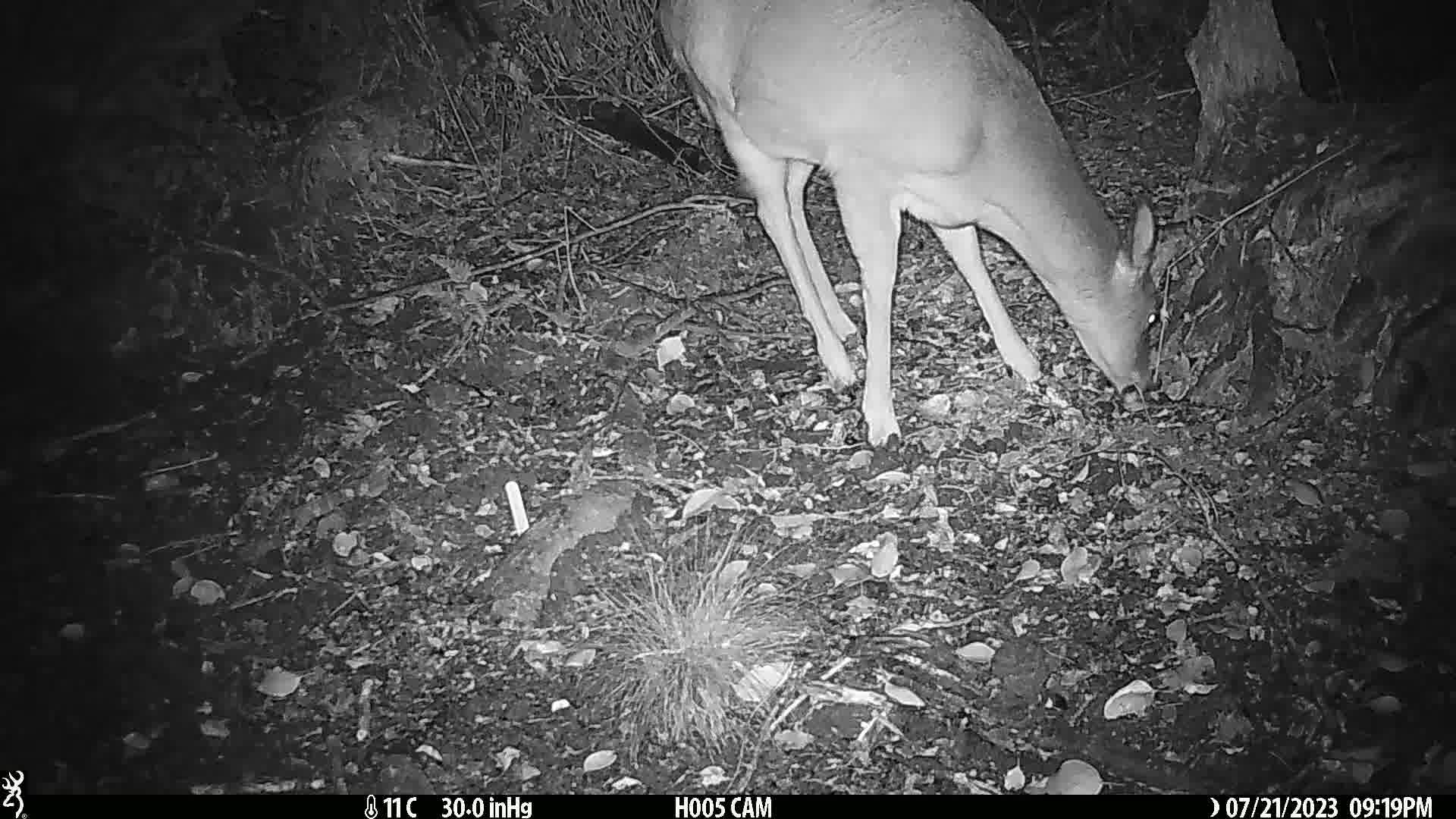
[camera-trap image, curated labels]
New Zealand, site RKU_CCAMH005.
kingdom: Animalia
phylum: Chordata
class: Mammalia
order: Artiodactyla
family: Cervidae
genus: Odocoileus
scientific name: Odocoileus virginianus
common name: white-tailed deer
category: white tailed deer